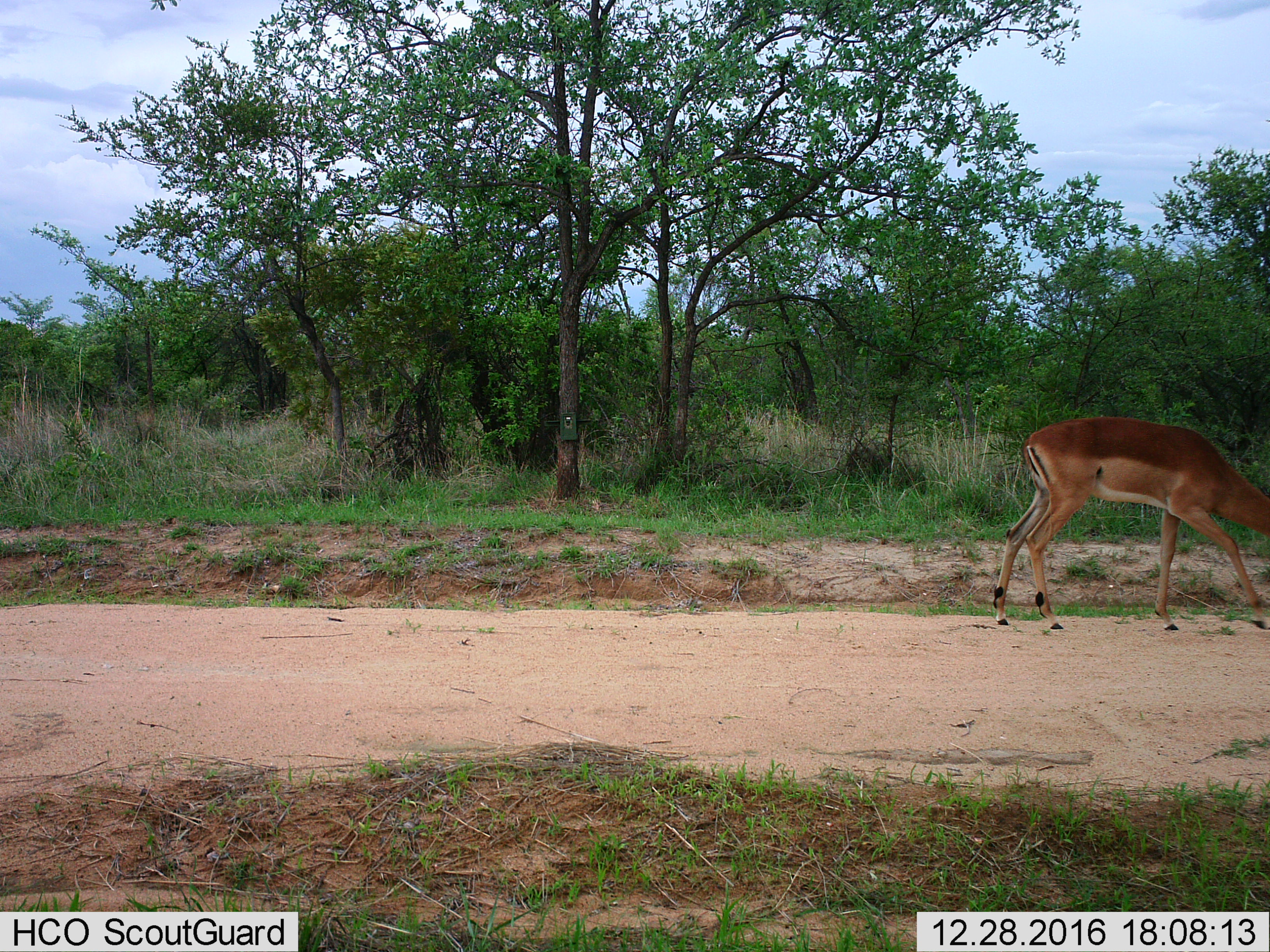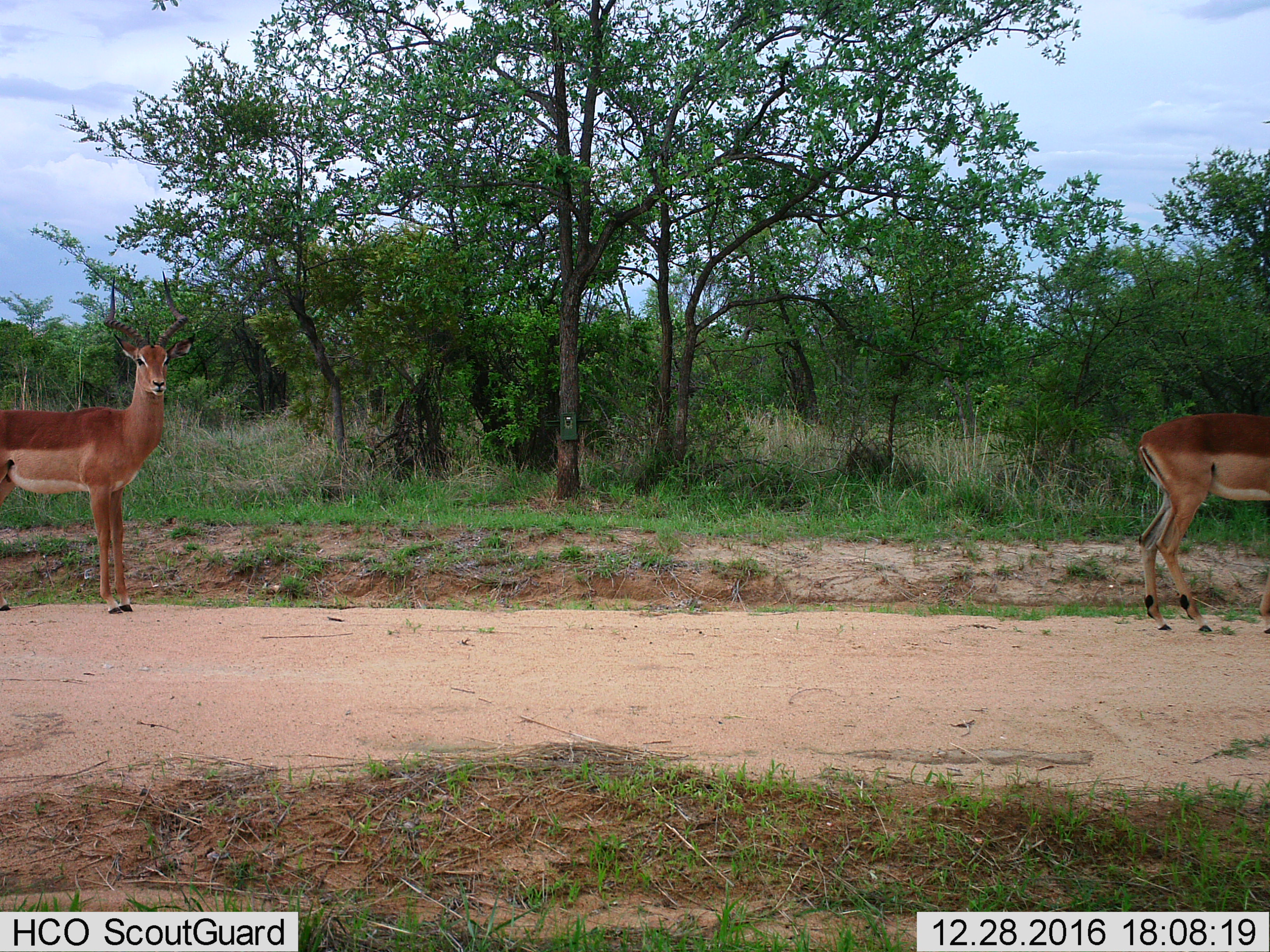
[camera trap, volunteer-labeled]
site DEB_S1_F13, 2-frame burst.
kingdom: Animalia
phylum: Chordata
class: Mammalia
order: Artiodactyla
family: Bovidae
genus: Aepyceros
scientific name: Aepyceros melampus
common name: impala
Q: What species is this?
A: Impala (Aepyceros melampus).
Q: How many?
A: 1.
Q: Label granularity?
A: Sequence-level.